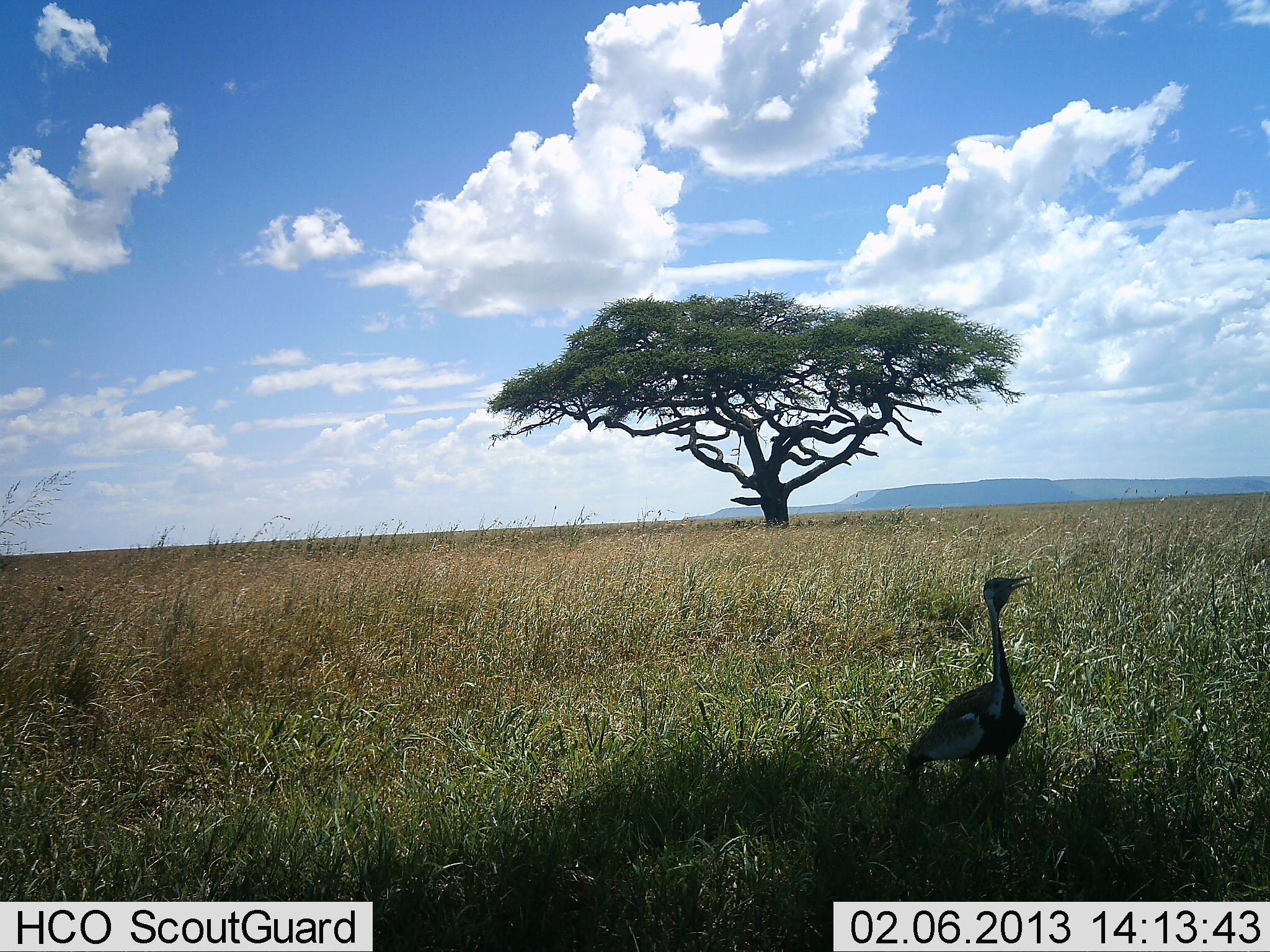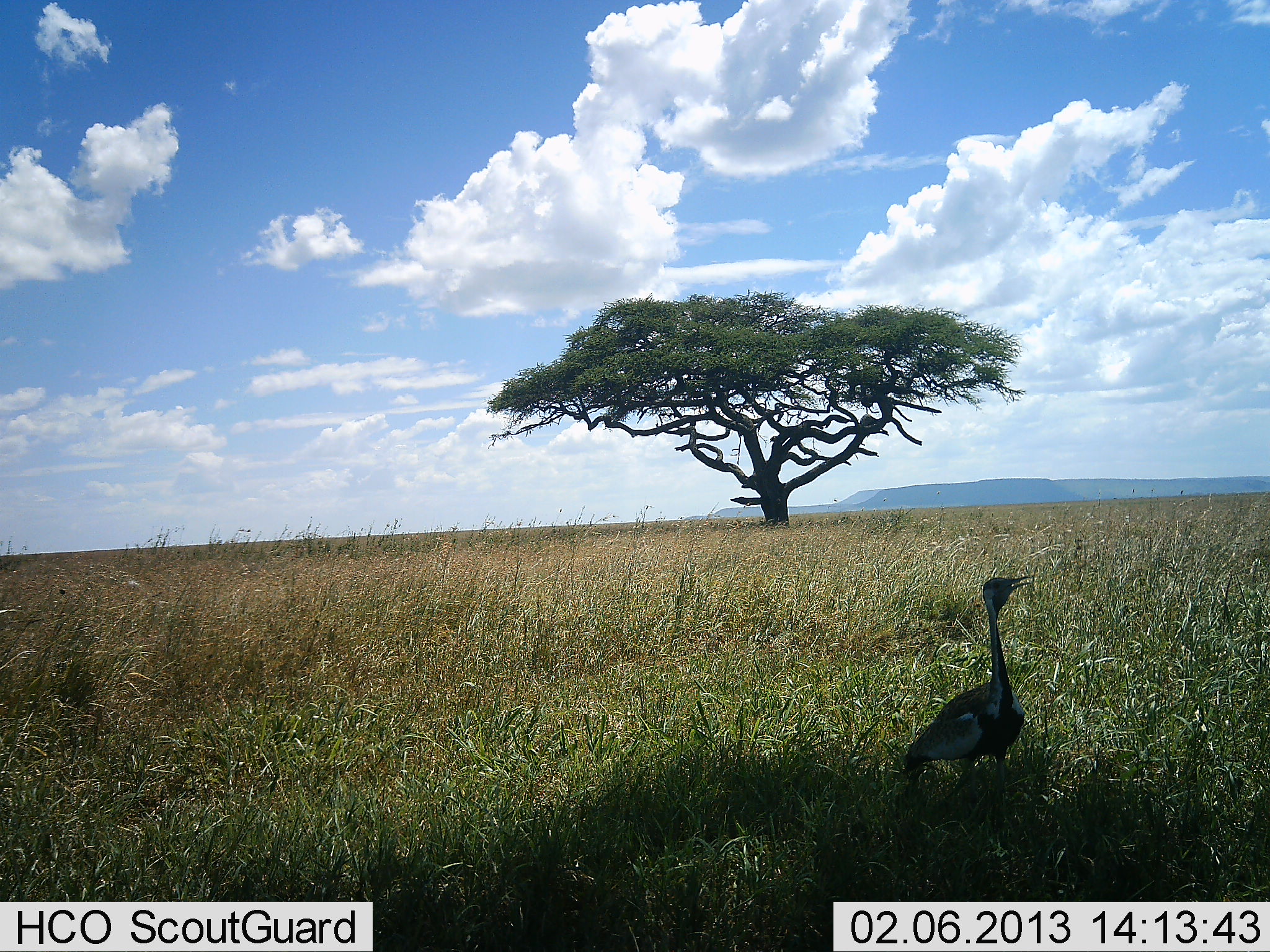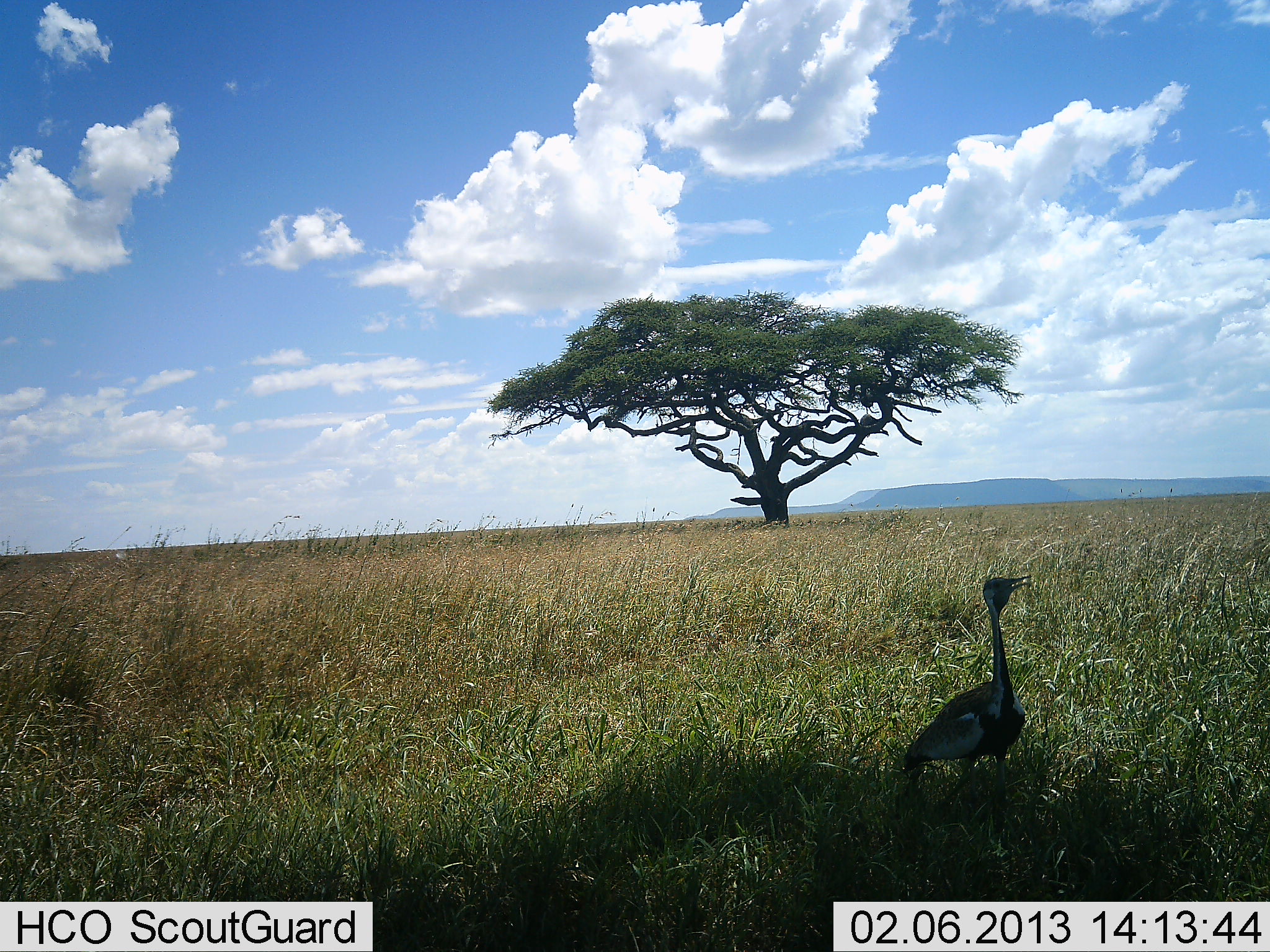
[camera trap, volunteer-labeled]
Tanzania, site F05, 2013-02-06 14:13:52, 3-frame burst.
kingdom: Animalia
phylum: Chordata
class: Aves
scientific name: Aves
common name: bird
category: otherbird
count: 1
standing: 87%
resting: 3%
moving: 10%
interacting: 0%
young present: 0%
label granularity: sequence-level